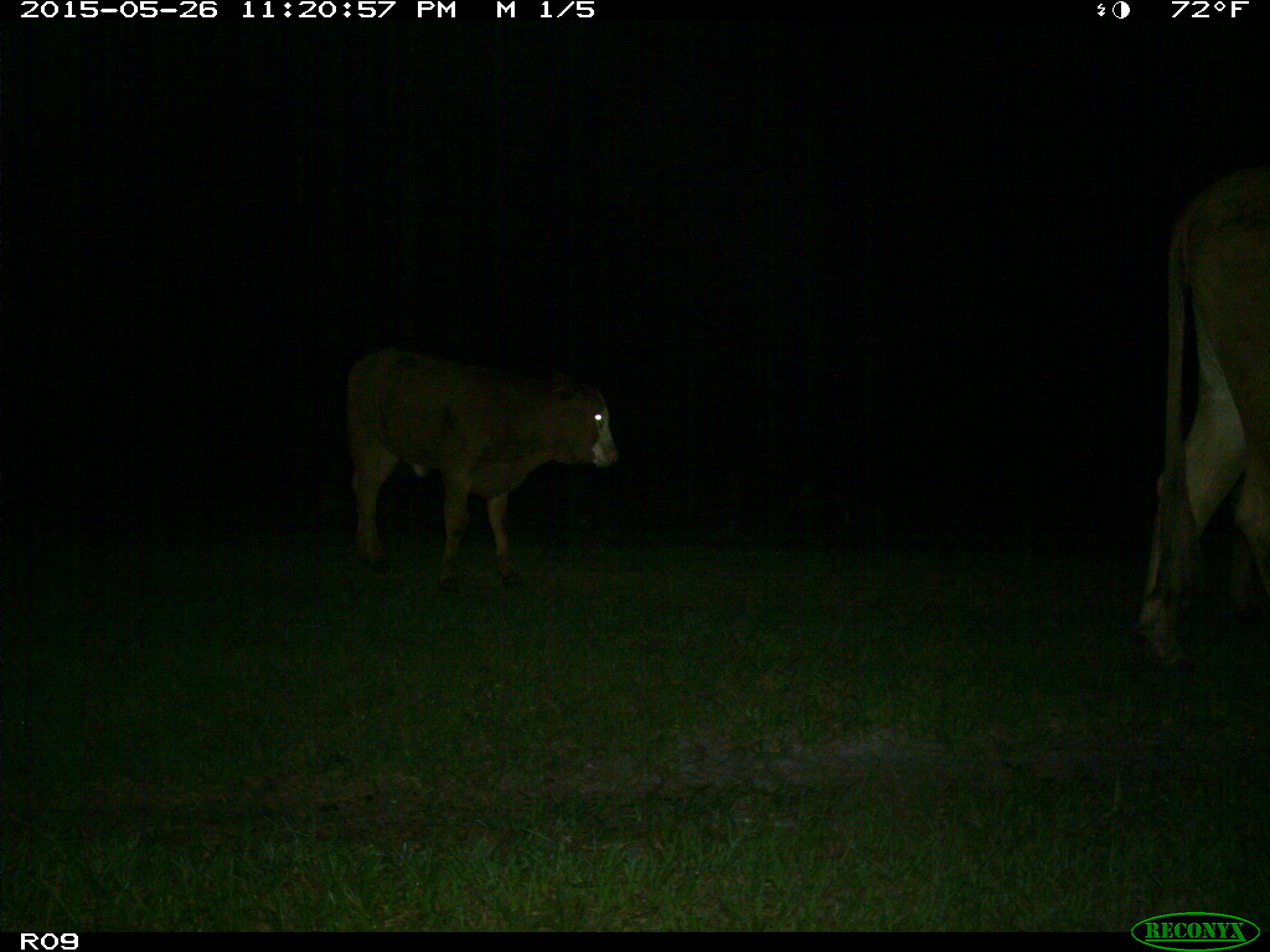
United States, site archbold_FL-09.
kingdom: Animalia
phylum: Chordata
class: Mammalia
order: Artiodactyla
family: Bovidae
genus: Bos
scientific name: Bos taurus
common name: domestic cow